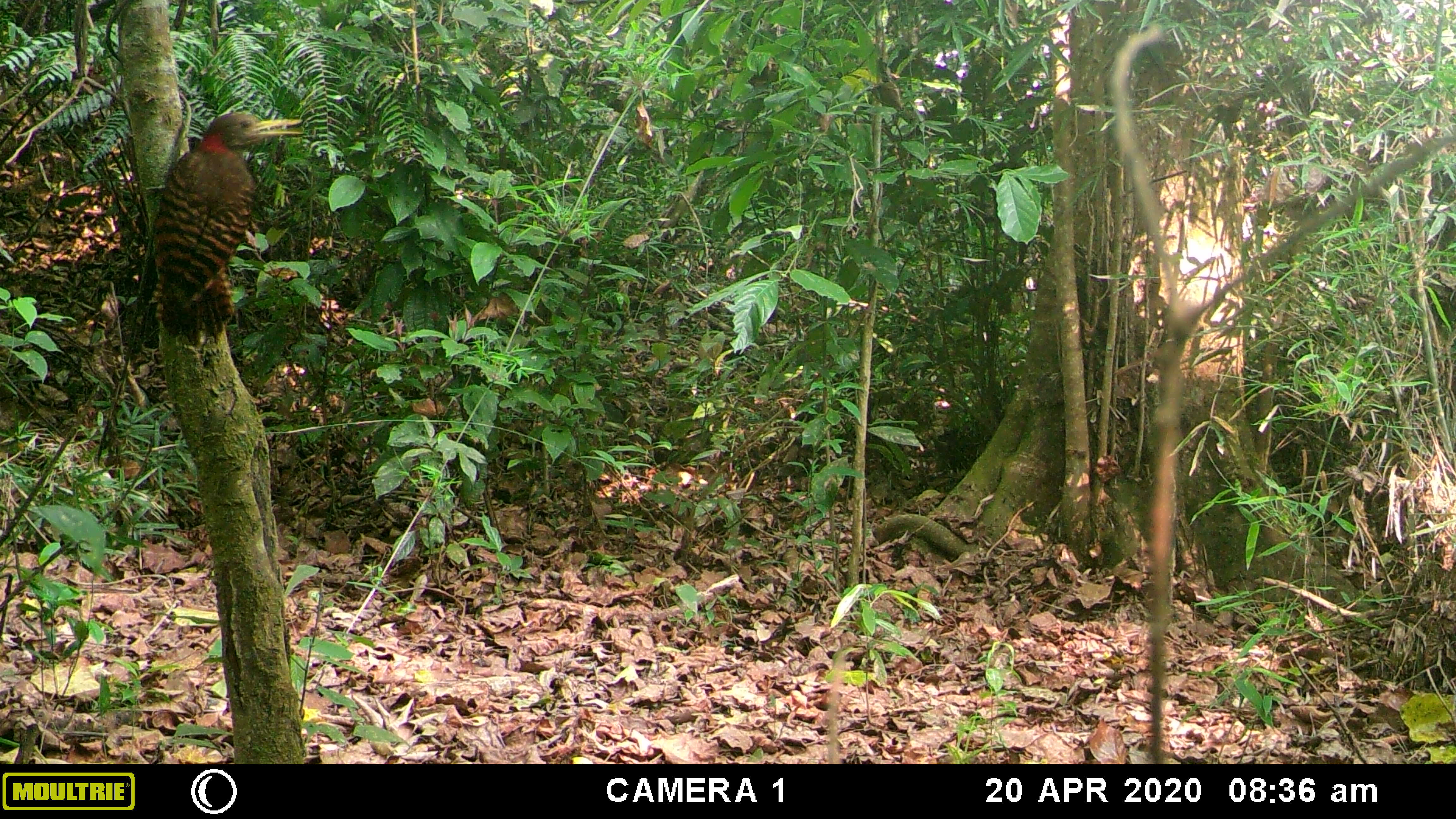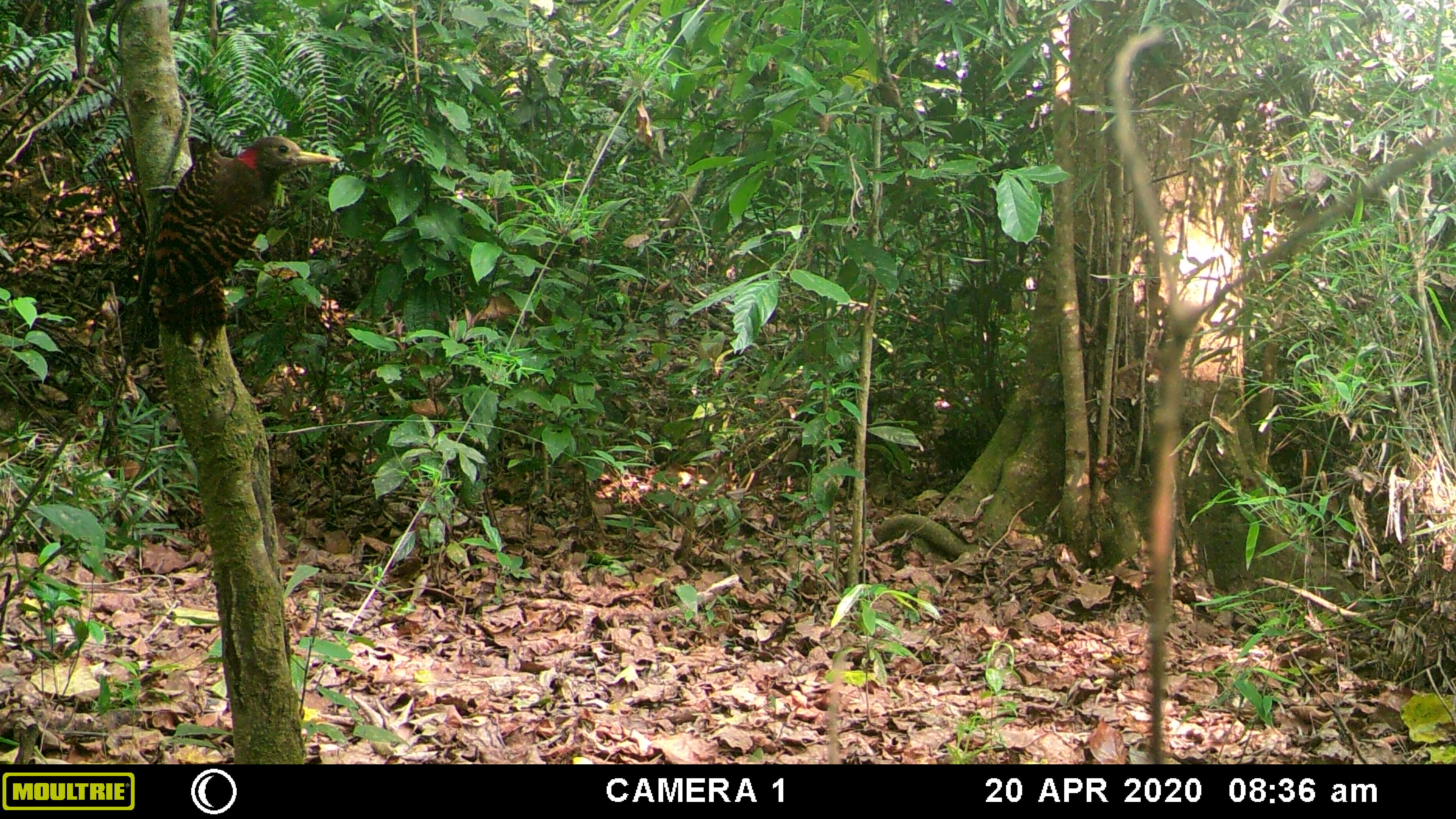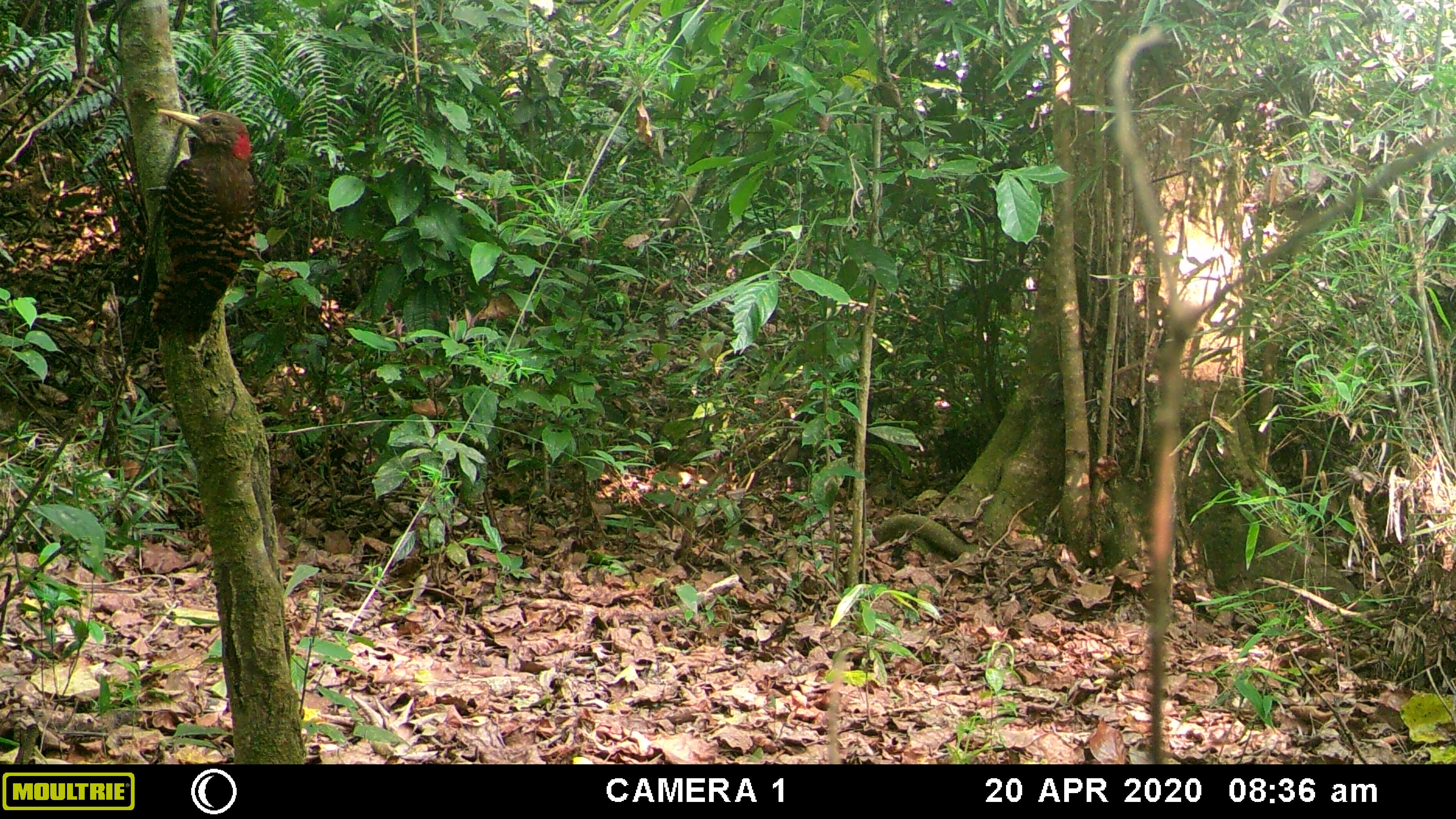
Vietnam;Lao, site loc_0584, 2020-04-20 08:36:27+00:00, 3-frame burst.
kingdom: Animalia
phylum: Chordata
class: Aves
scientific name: Aves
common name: bird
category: unidentified bird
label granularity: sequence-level